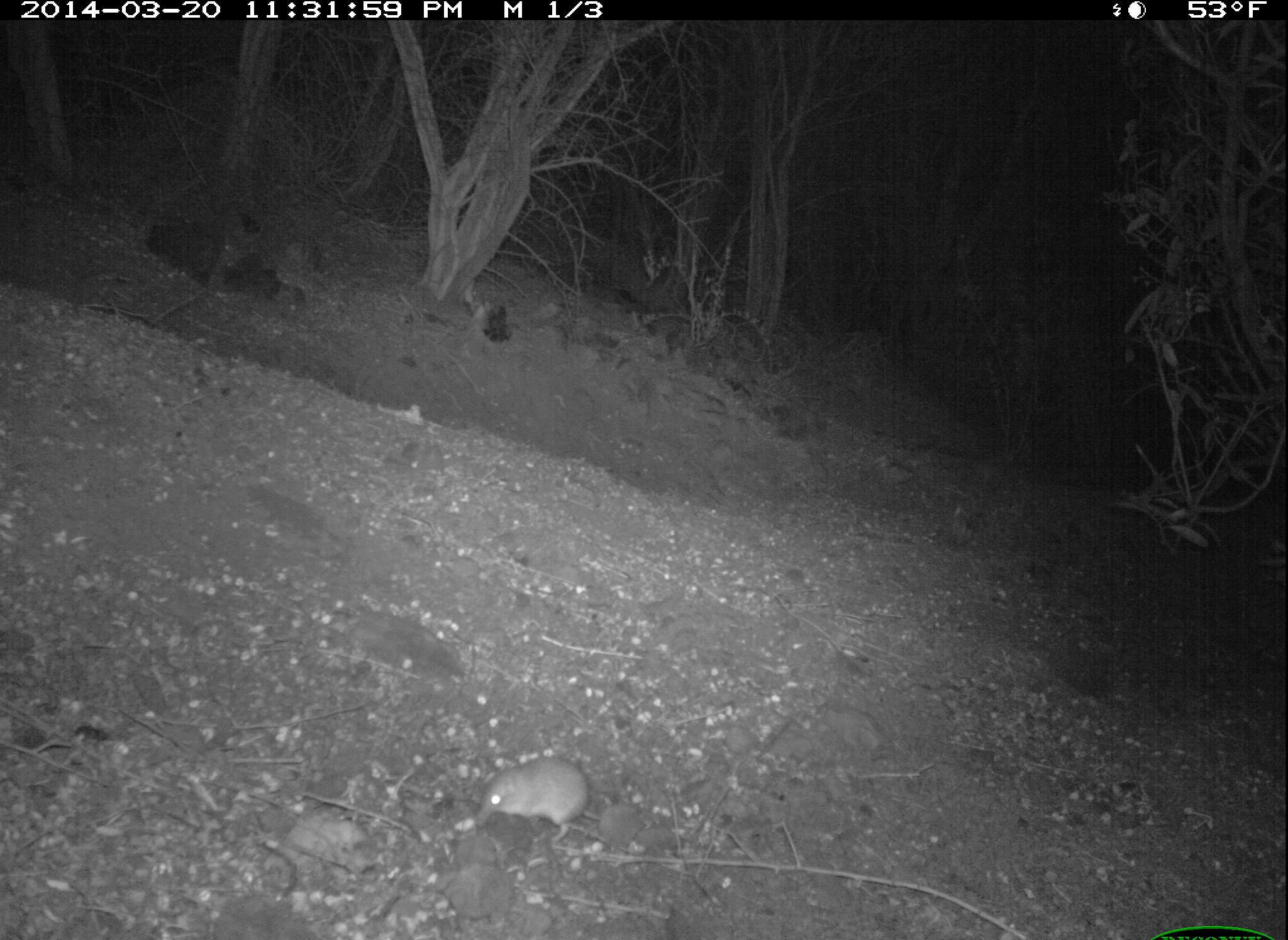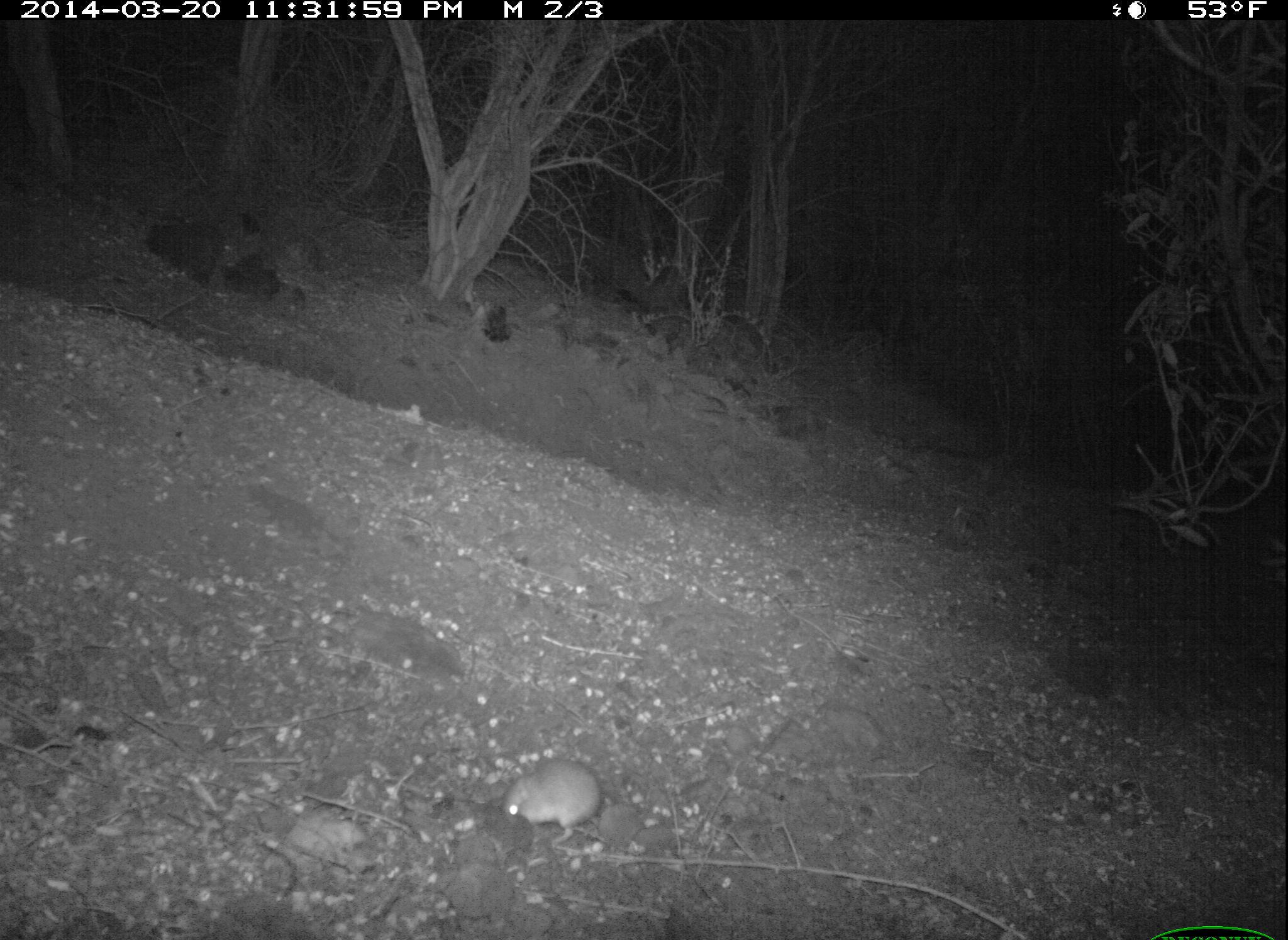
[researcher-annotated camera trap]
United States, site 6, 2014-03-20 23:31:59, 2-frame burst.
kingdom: Animalia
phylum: Chordata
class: Mammalia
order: Rodentia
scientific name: Rodentia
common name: rodent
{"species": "rodent (Rodentia)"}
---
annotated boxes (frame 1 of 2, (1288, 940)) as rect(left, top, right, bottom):
rodent: rect(475, 756, 646, 844)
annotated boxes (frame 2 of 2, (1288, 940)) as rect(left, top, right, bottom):
rodent: rect(499, 756, 603, 845)